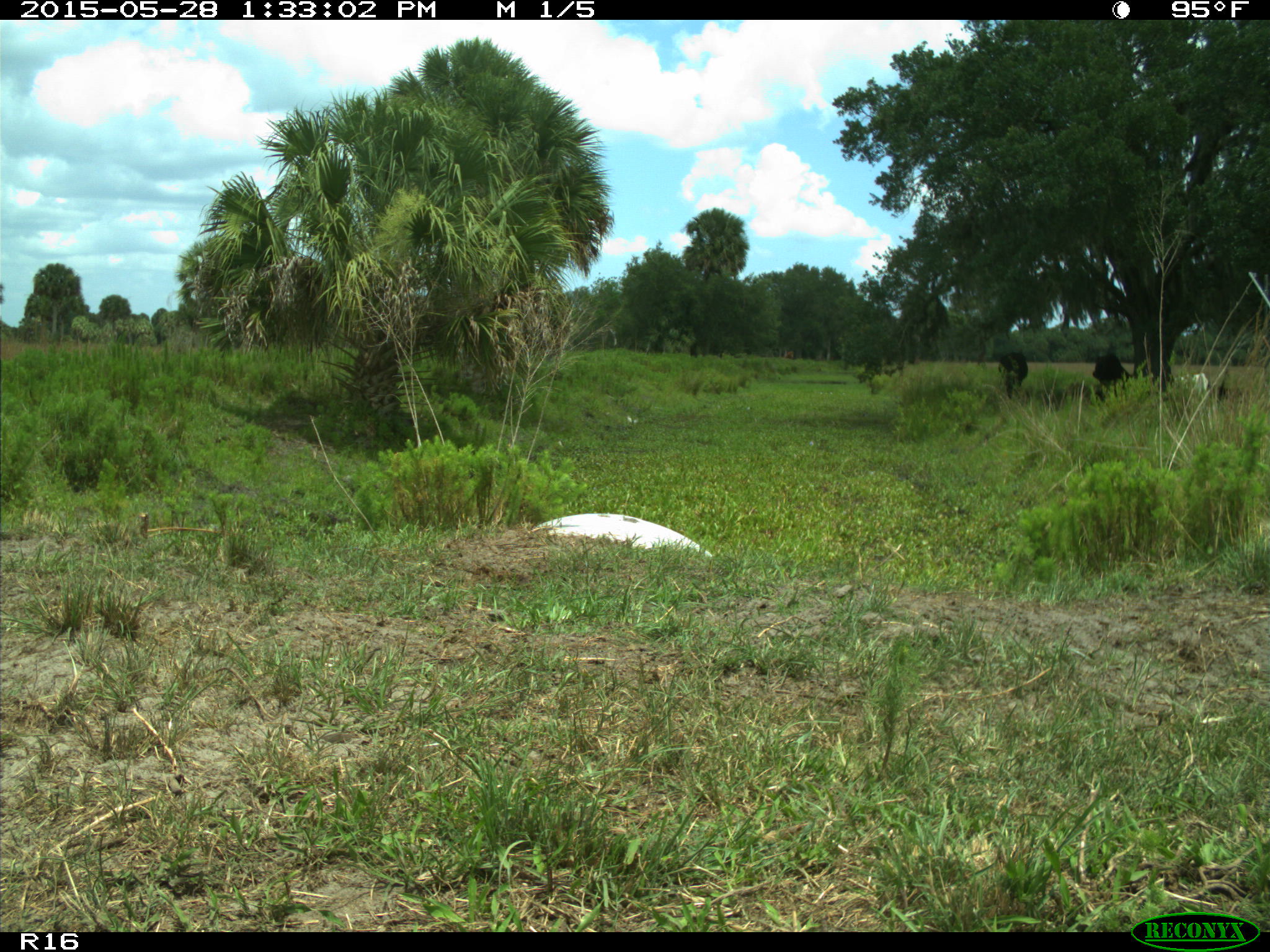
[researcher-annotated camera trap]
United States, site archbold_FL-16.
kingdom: Animalia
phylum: Chordata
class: Mammalia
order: Artiodactyla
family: Bovidae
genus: Bos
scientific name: Bos taurus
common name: domestic cow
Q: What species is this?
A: Bos taurus (domestic cow).